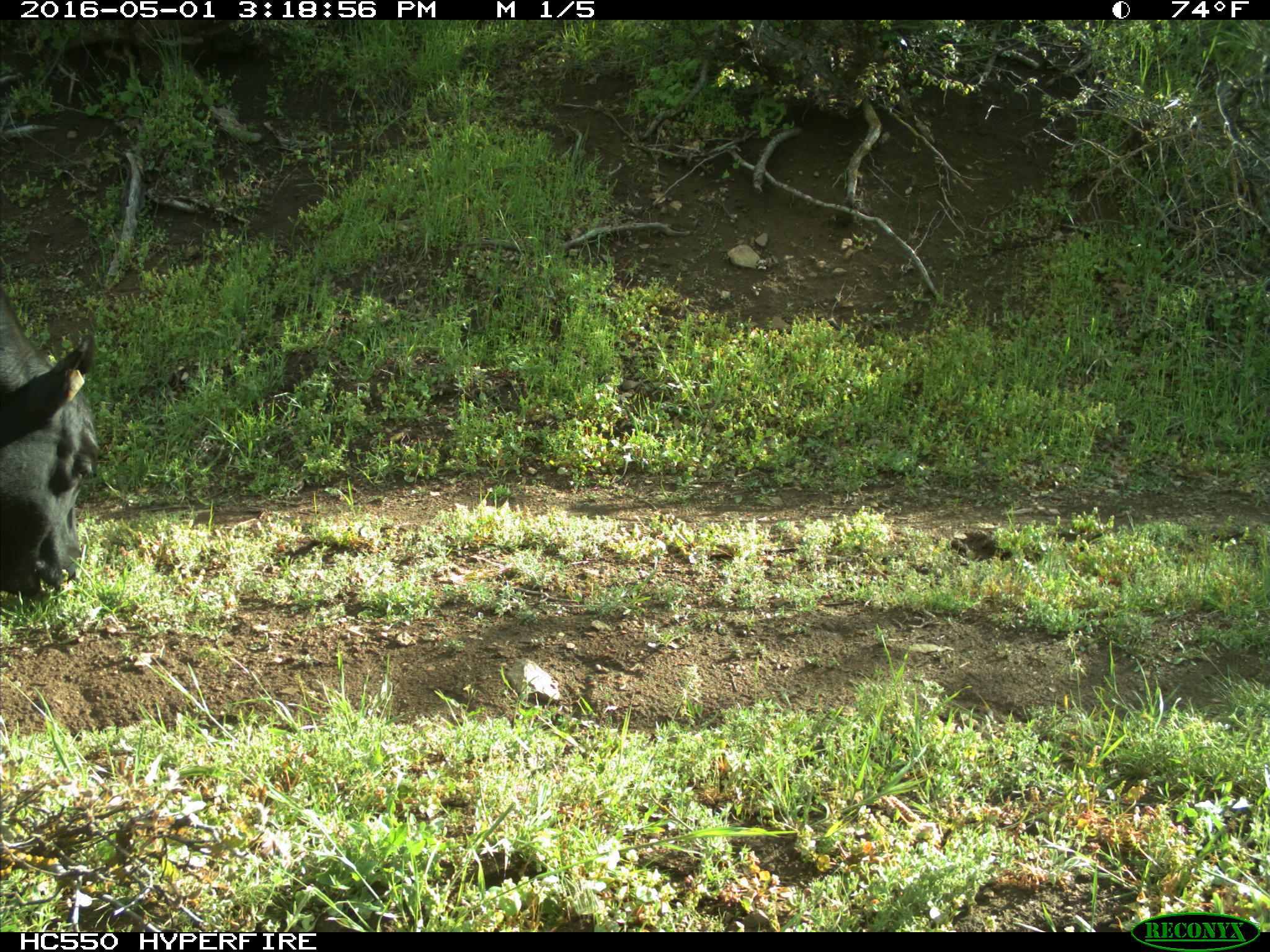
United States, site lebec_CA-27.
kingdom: Animalia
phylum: Chordata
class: Mammalia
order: Artiodactyla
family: Bovidae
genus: Bos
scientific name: Bos taurus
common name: domestic cow